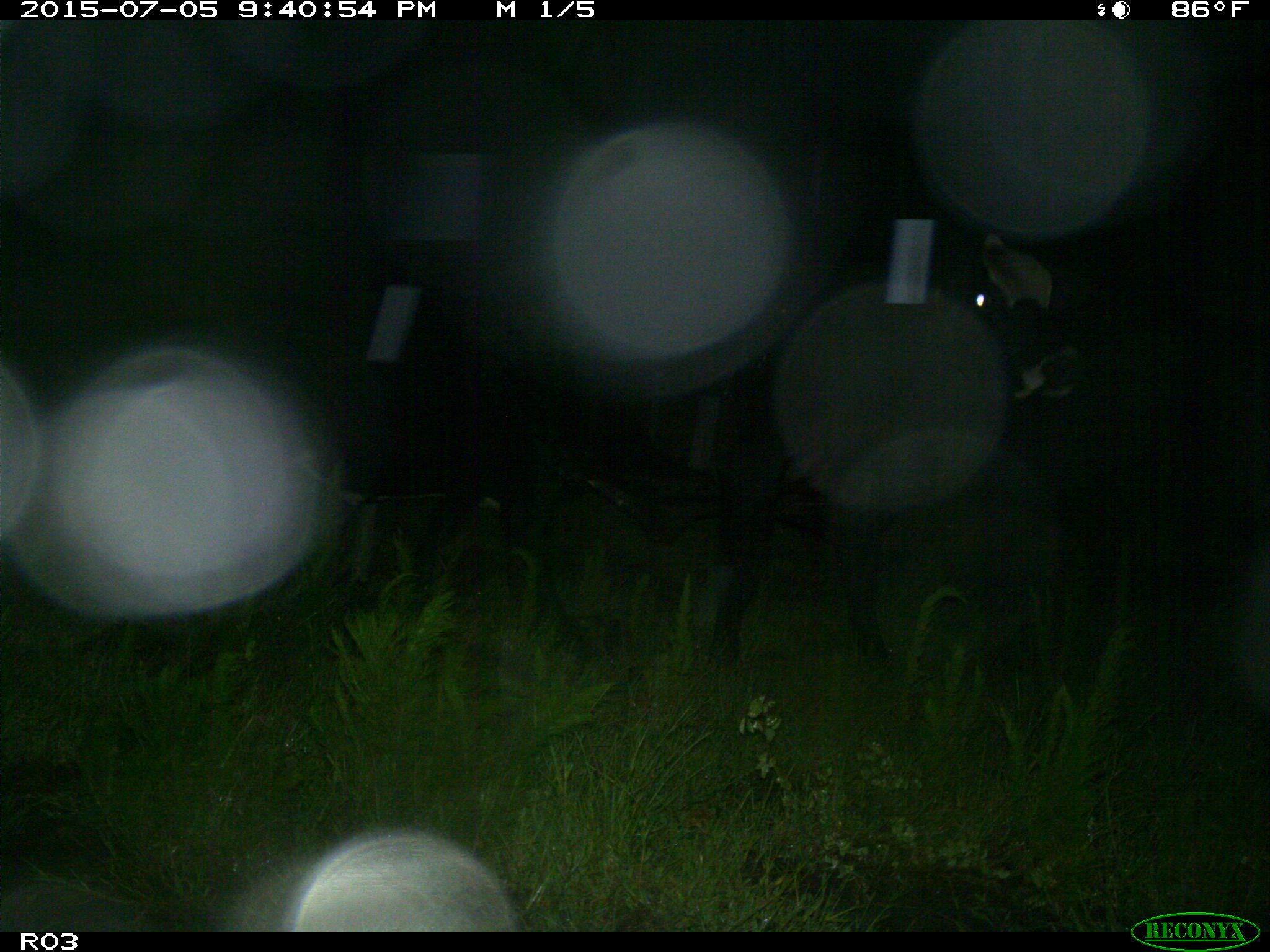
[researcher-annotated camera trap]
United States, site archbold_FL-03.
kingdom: Animalia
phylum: Chordata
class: Mammalia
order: Artiodactyla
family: Bovidae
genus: Bos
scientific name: Bos taurus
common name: domestic cow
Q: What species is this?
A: Bos taurus (domestic cow).